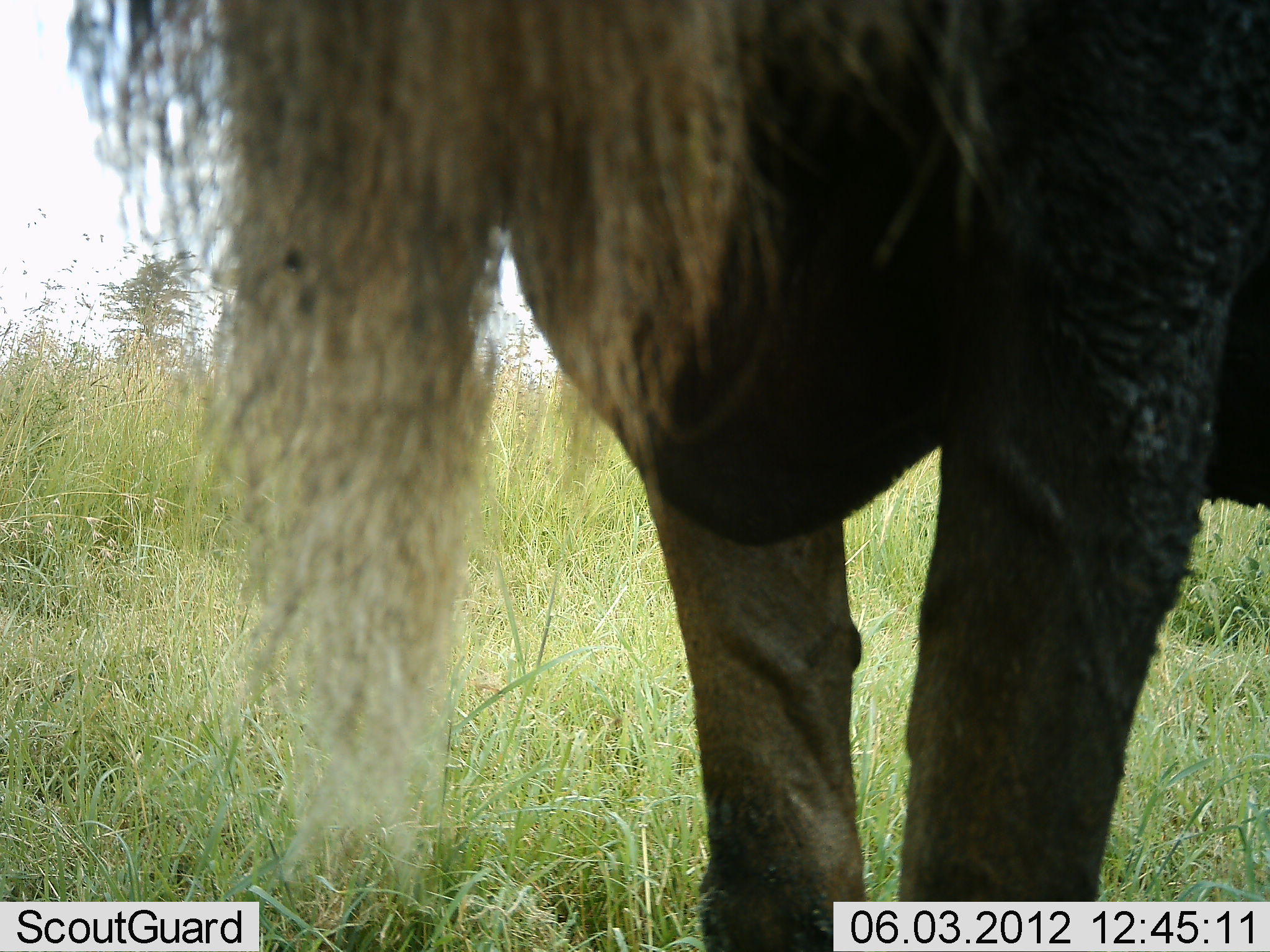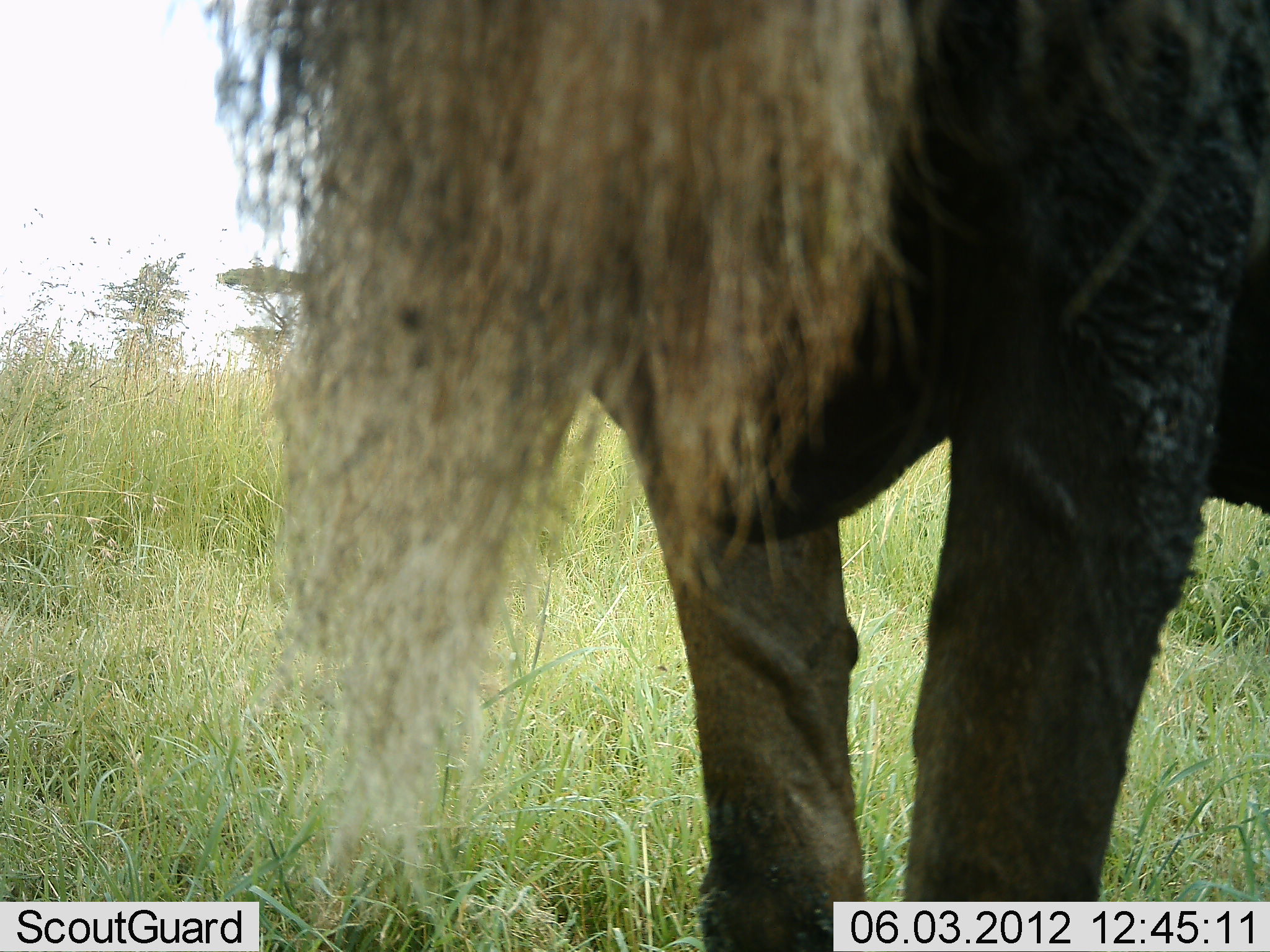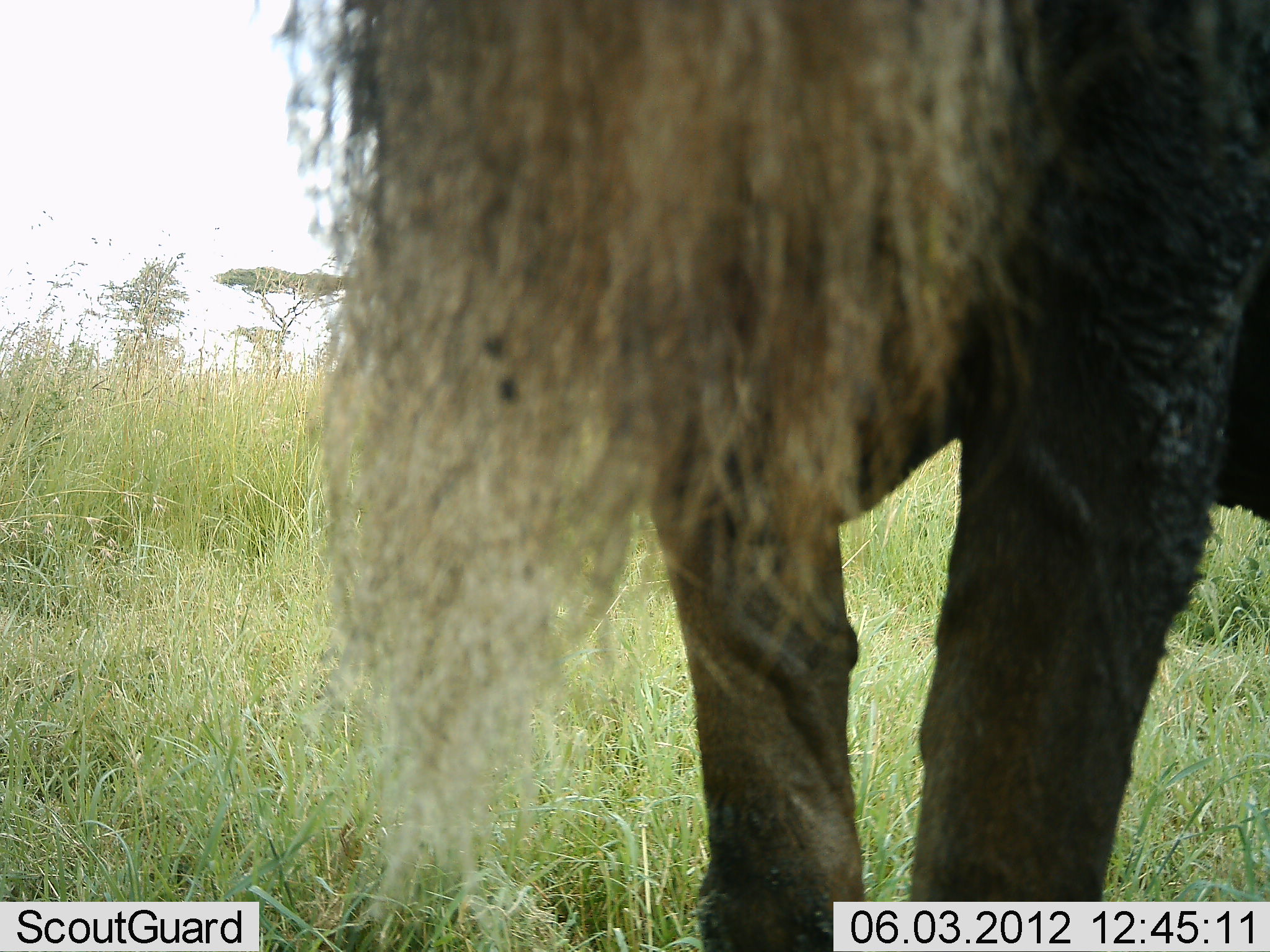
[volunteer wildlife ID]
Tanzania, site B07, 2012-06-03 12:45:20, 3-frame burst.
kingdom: Animalia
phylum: Chordata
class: Mammalia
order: Artiodactyla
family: Bovidae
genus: Connochaetes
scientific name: Connochaetes taurinus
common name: blue wildebeest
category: wildebeest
Wildebeest (blue wildebeest) (Connochaetes taurinus), count 1. Behavior (volunteer vote fractions): standing 100%, resting 0%, moving 10%, interacting 0%. Young present (vote fraction): 0%. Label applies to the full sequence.